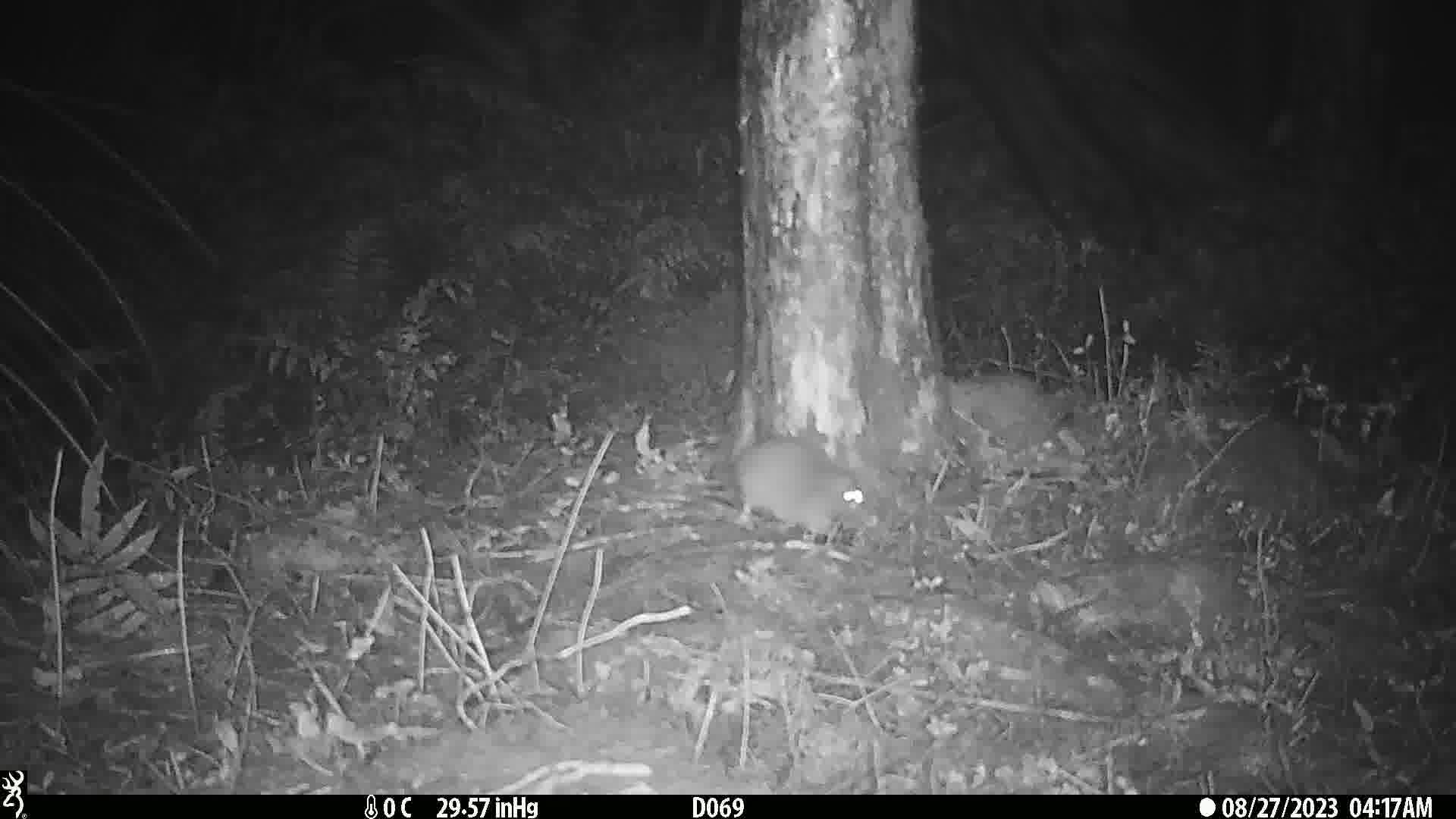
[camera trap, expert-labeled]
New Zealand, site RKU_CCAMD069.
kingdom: Animalia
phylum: Chordata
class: Mammalia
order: Rodentia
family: Muridae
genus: Rattus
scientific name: Rattus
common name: rat